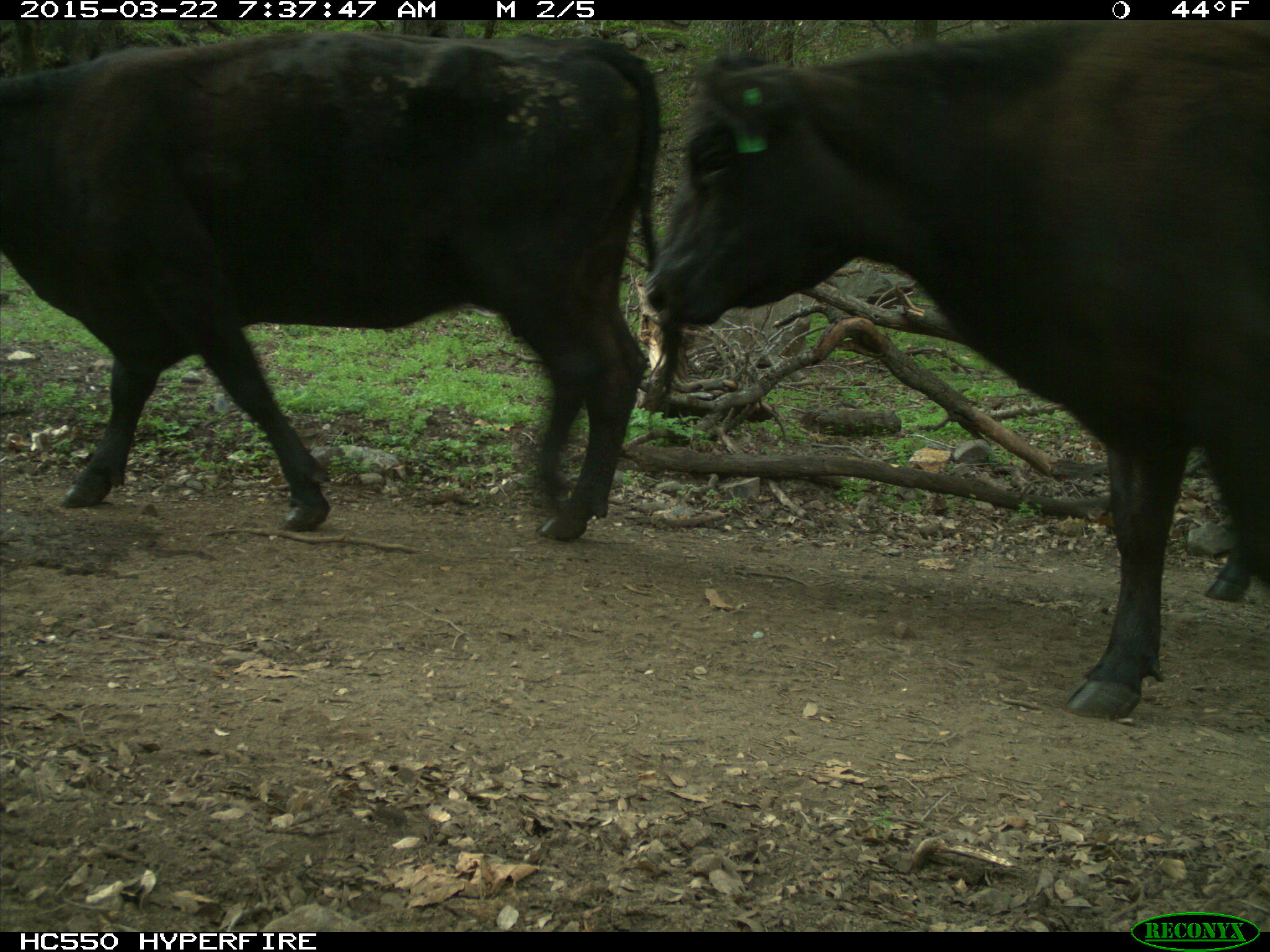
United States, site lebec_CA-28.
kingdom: Animalia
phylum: Chordata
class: Mammalia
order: Artiodactyla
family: Bovidae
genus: Bos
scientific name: Bos taurus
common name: domestic cow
Bos taurus (domestic cow).